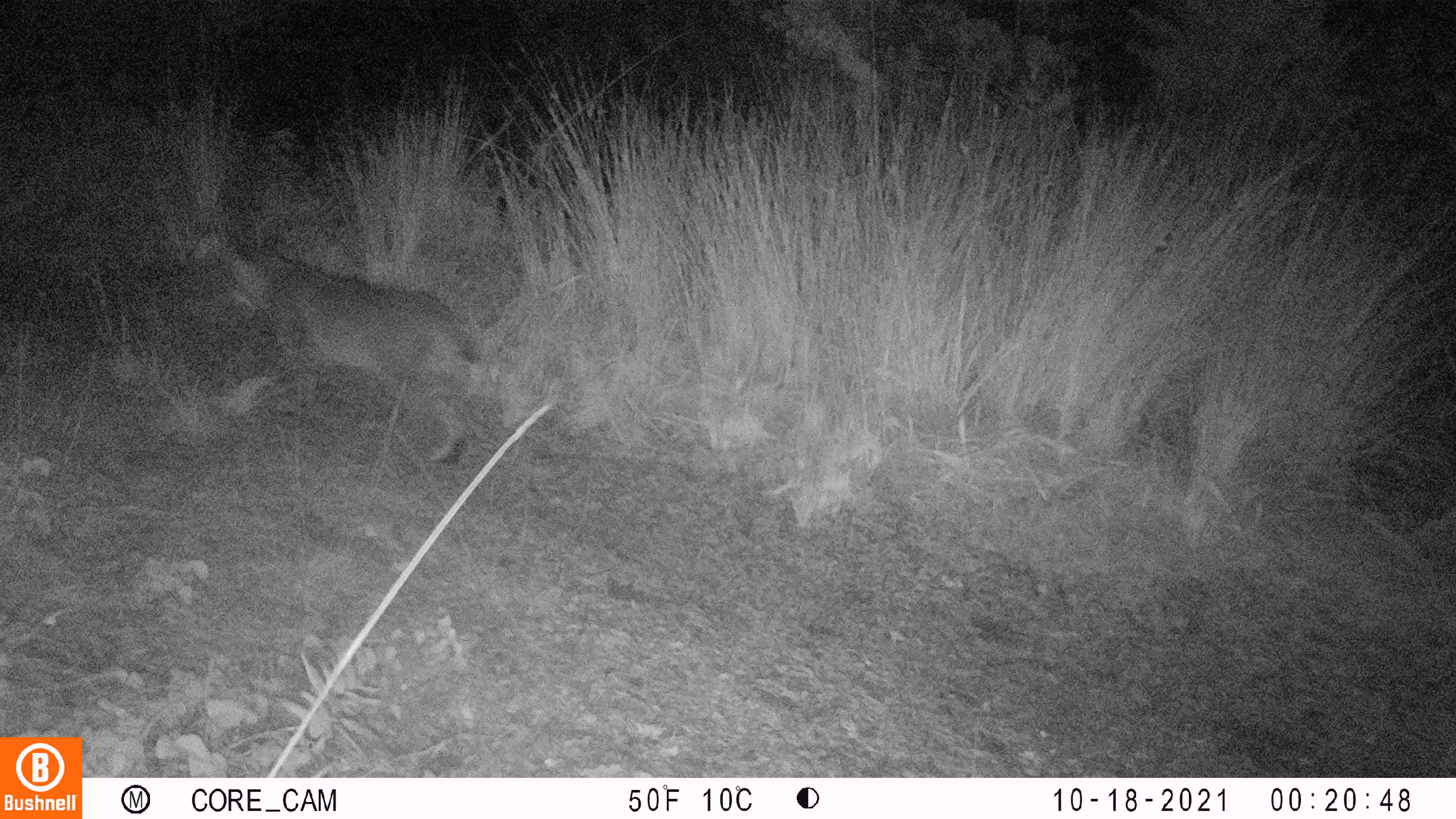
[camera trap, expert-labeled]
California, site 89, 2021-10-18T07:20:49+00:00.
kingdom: Animalia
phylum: Chordata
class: Mammalia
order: Carnivora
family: Felidae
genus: Lynx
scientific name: Lynx rufus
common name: bobcat